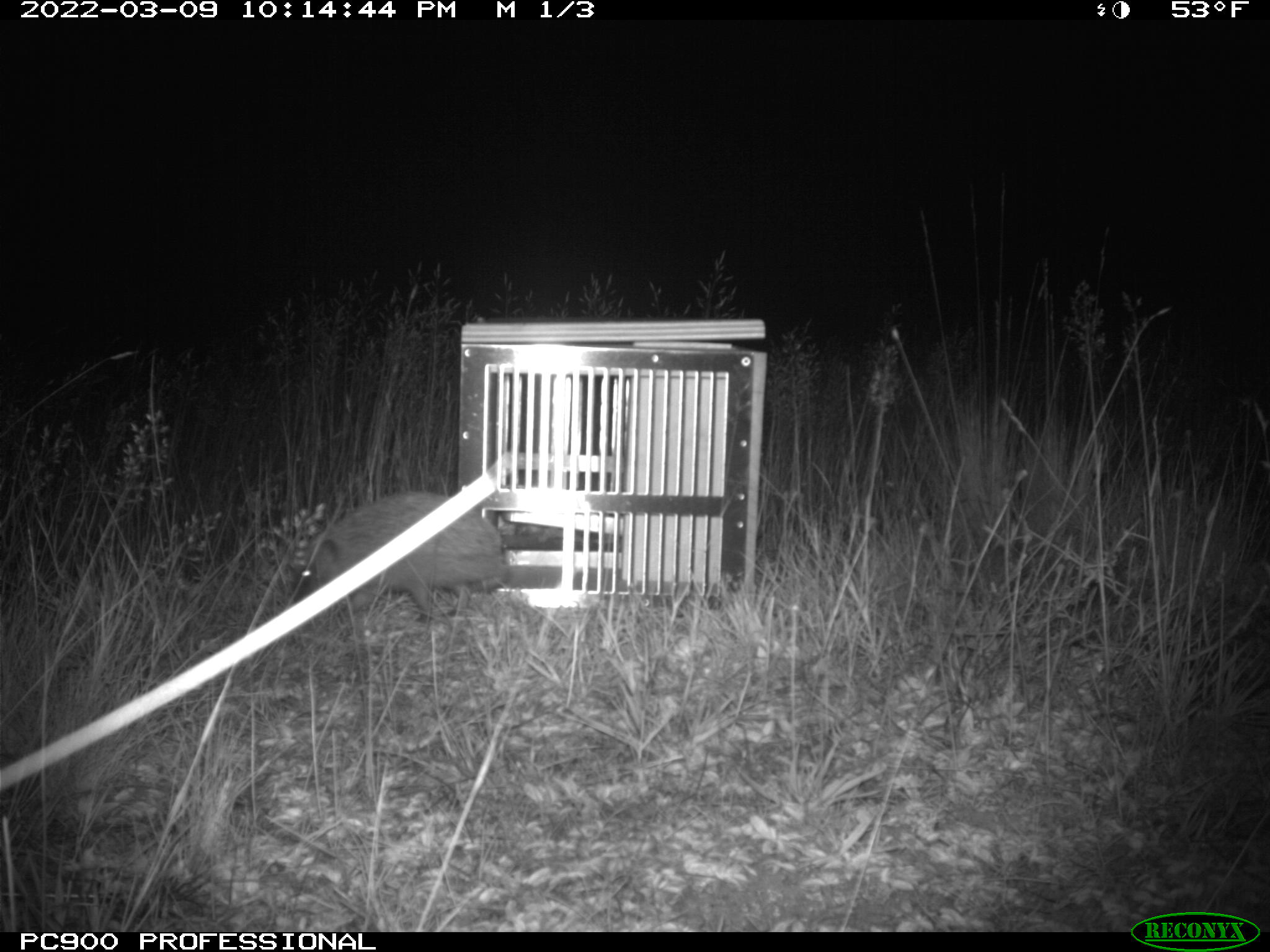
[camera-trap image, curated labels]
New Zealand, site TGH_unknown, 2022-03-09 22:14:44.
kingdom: Animalia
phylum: Chordata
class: Mammalia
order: Eulipotyphla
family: Erinaceidae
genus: Erinaceus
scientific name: Erinaceus europaeus europaeus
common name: european hedgehog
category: hedgehog